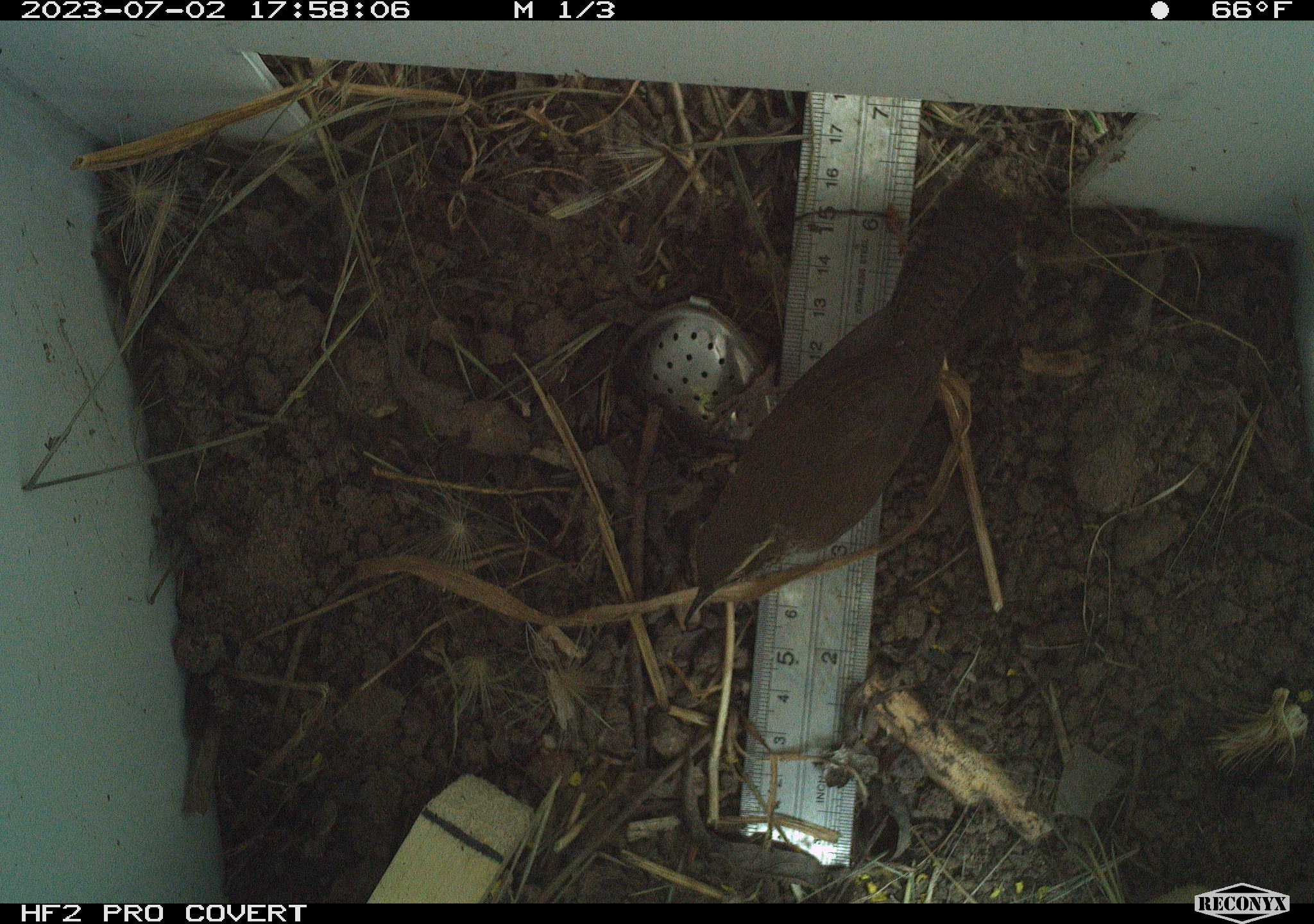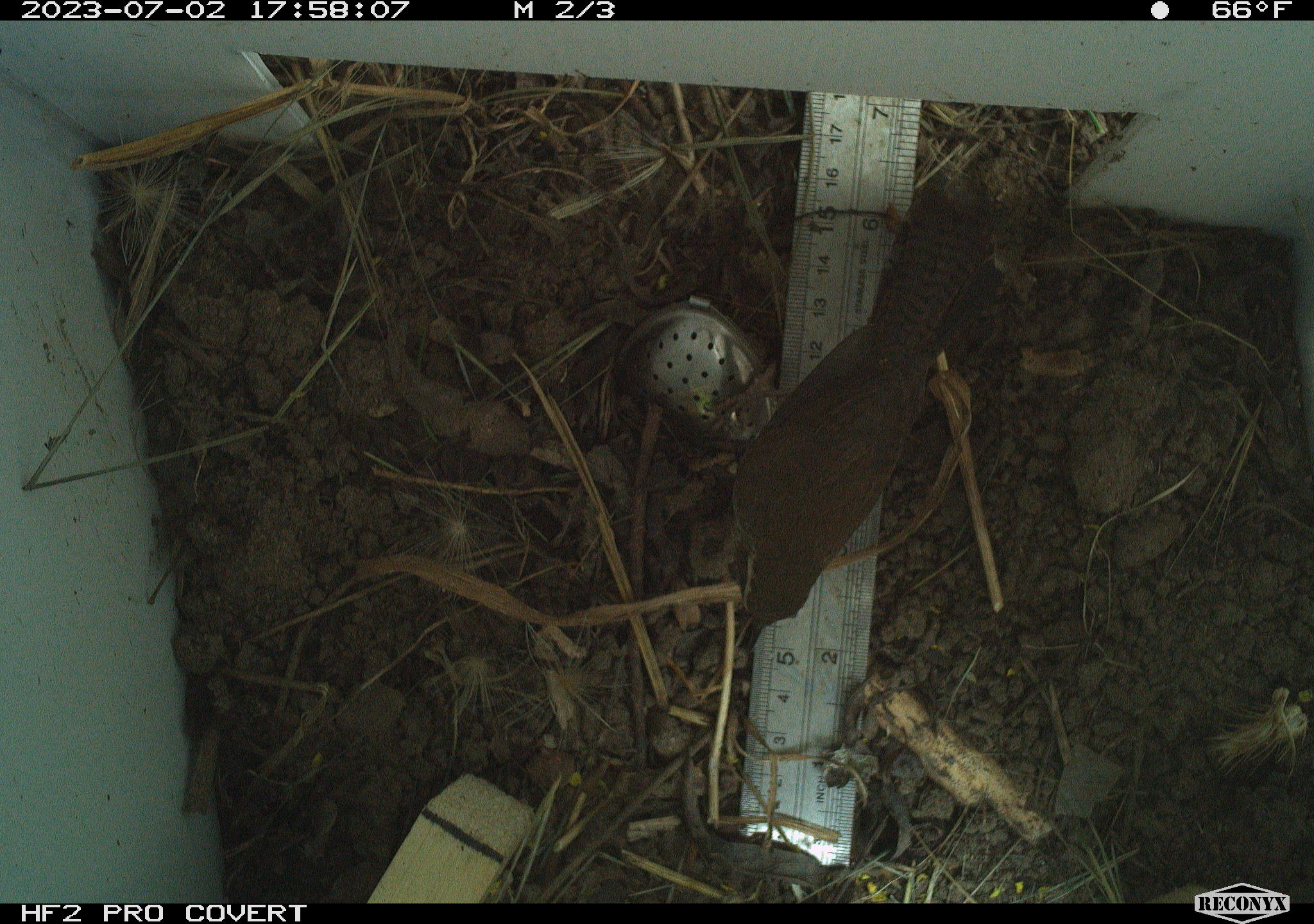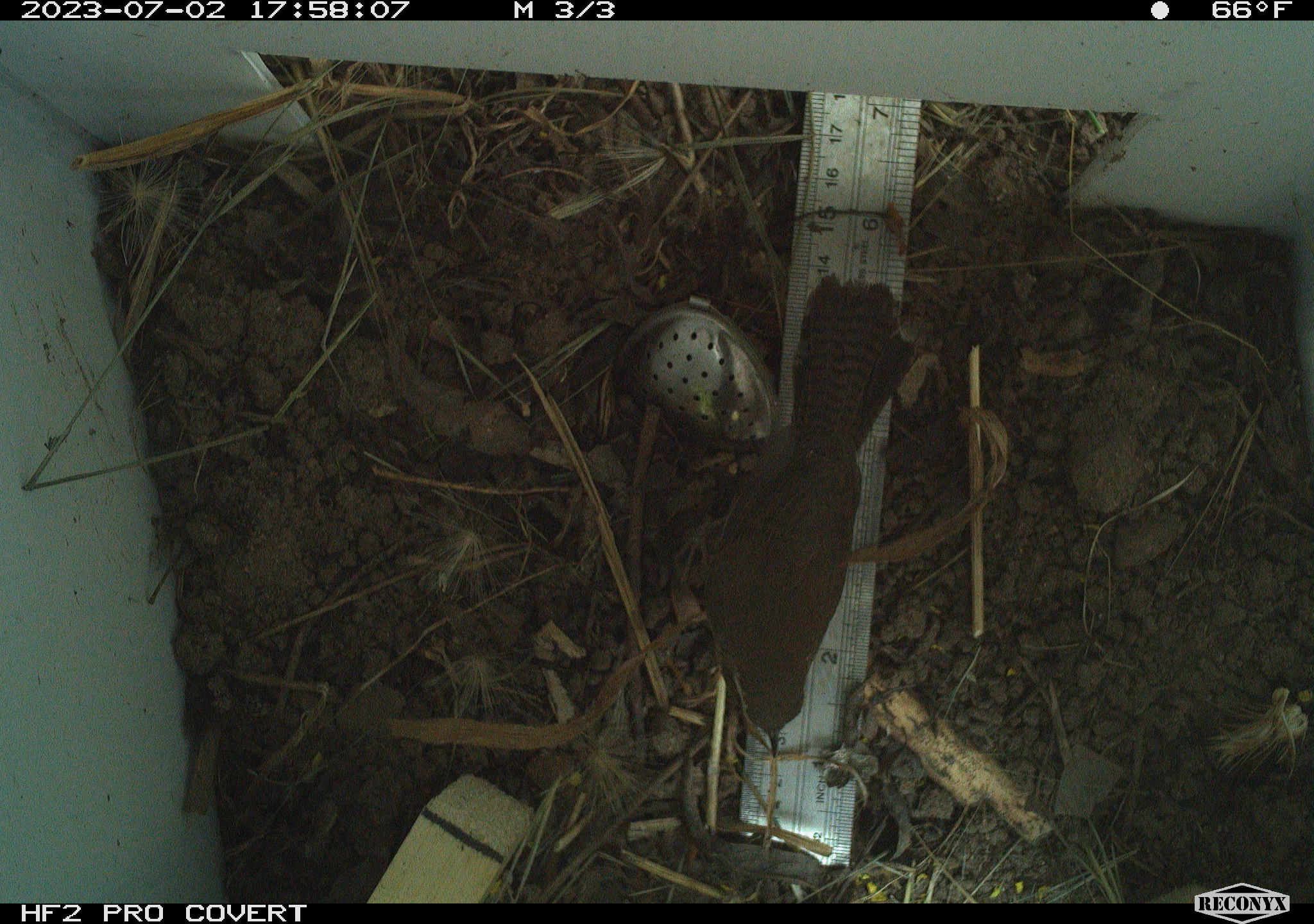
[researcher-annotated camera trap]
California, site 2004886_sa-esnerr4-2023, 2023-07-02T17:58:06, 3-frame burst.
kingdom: Animalia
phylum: Chordata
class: Aves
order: Passeriformes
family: Troglodytidae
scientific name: Troglodytidae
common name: wren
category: troglodytidae family